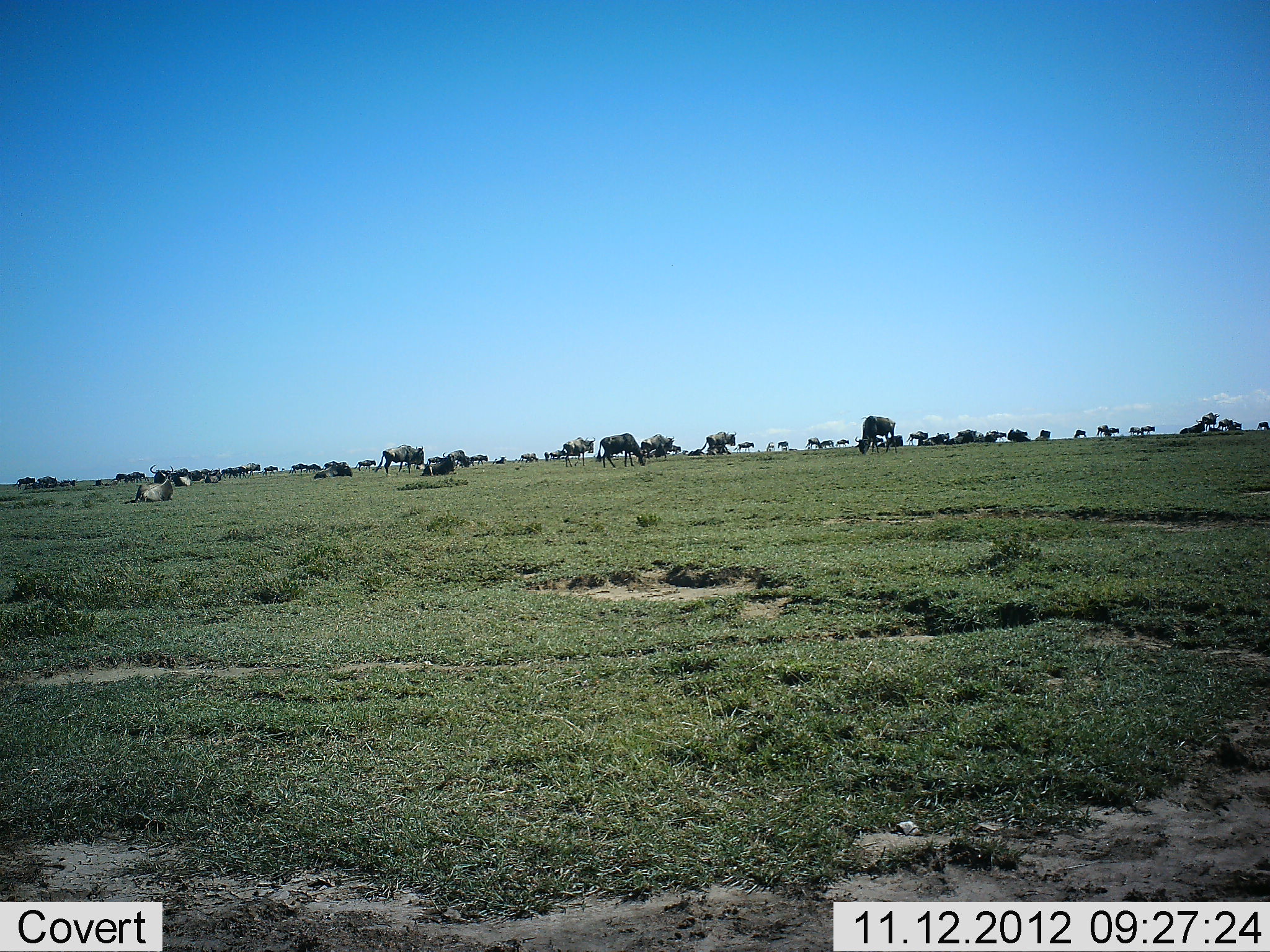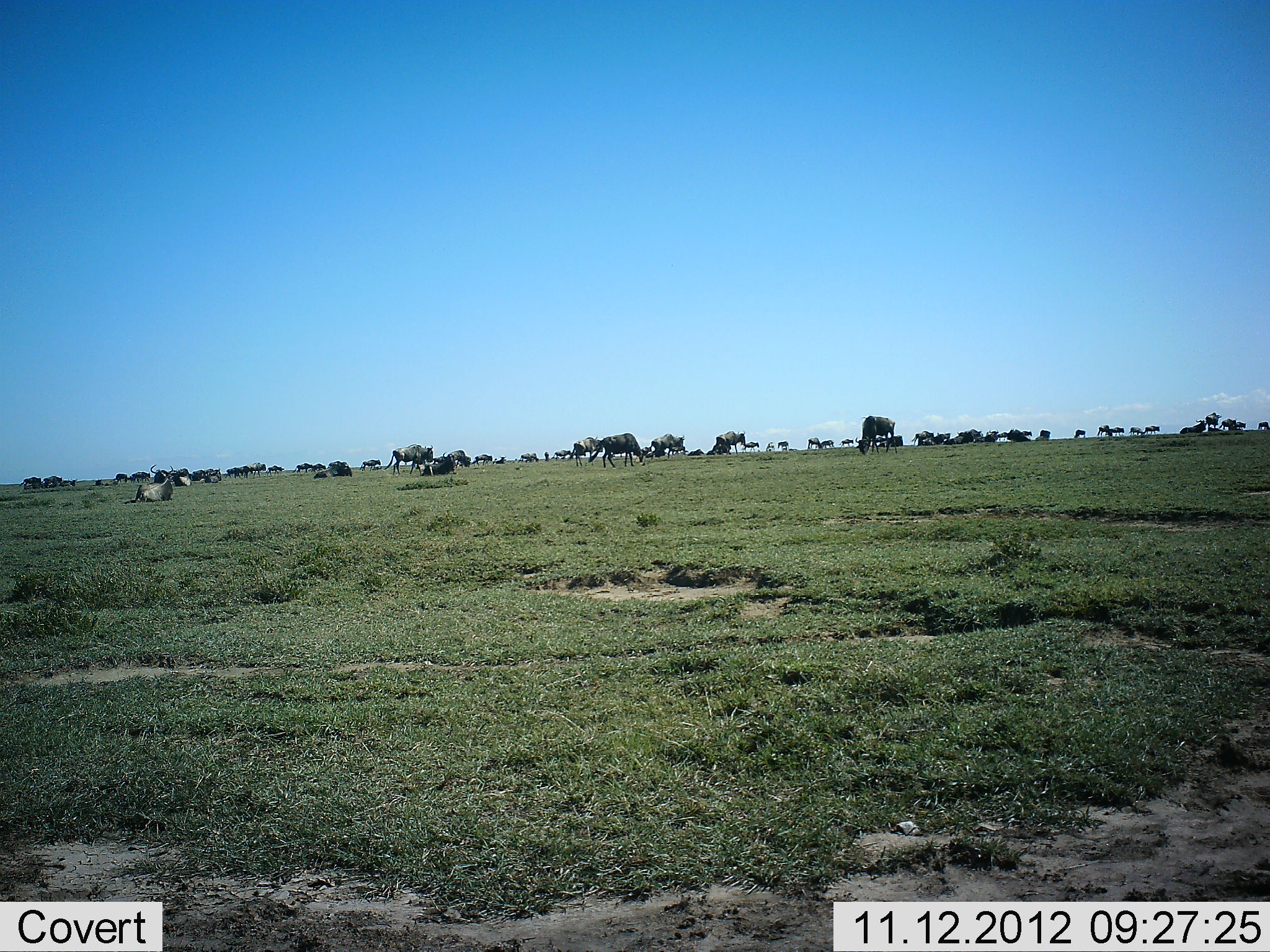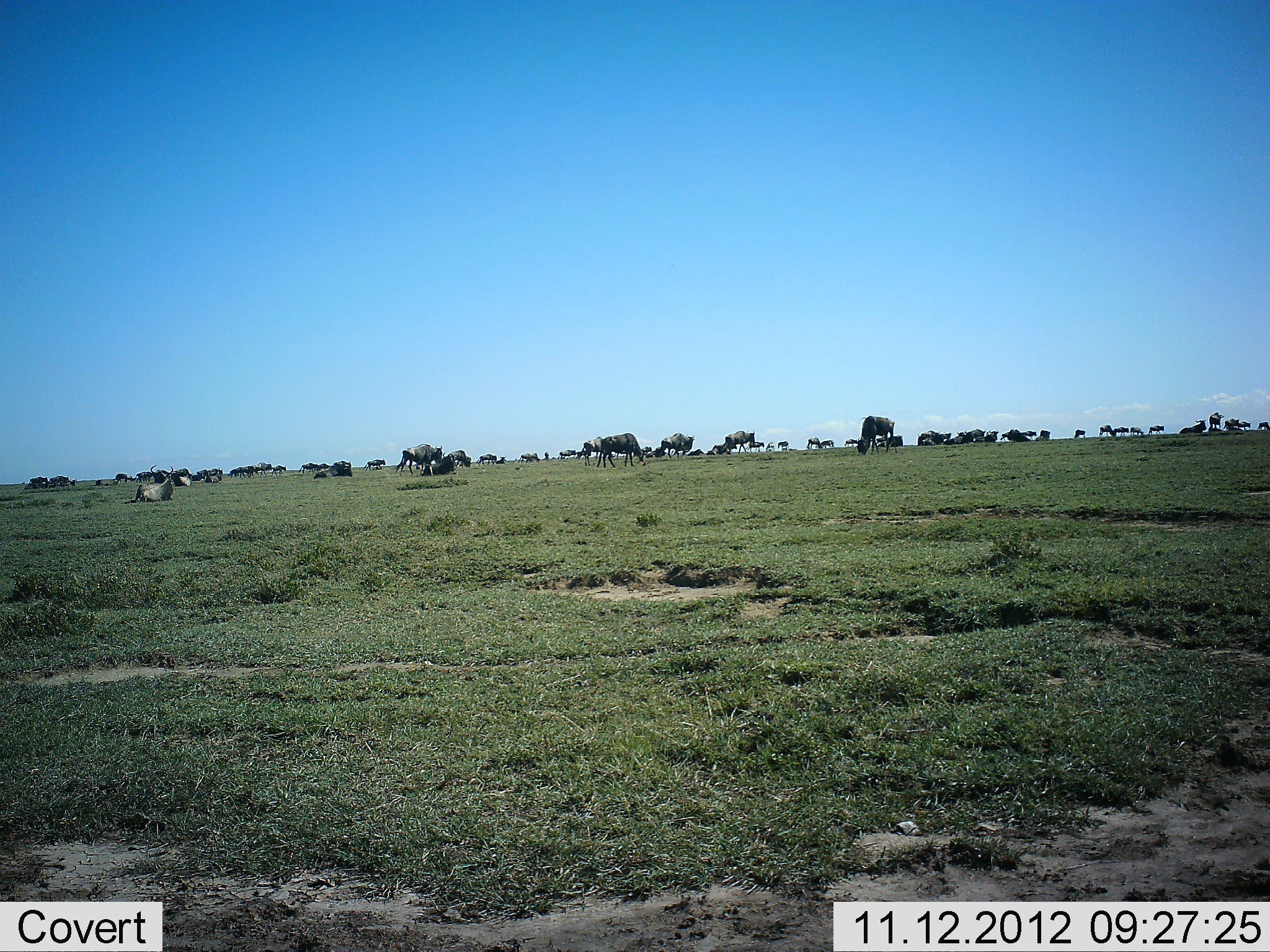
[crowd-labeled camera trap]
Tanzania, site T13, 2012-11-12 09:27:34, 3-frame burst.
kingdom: Animalia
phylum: Chordata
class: Mammalia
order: Artiodactyla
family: Bovidae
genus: Connochaetes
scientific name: Connochaetes taurinus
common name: blue wildebeest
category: wildebeest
Wildebeest (blue wildebeest) (Connochaetes taurinus), count 51+. Behavior (volunteer vote fractions): standing 40%, resting 30%, moving 60%, interacting 20%. Young present (vote fraction): 0%. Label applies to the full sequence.